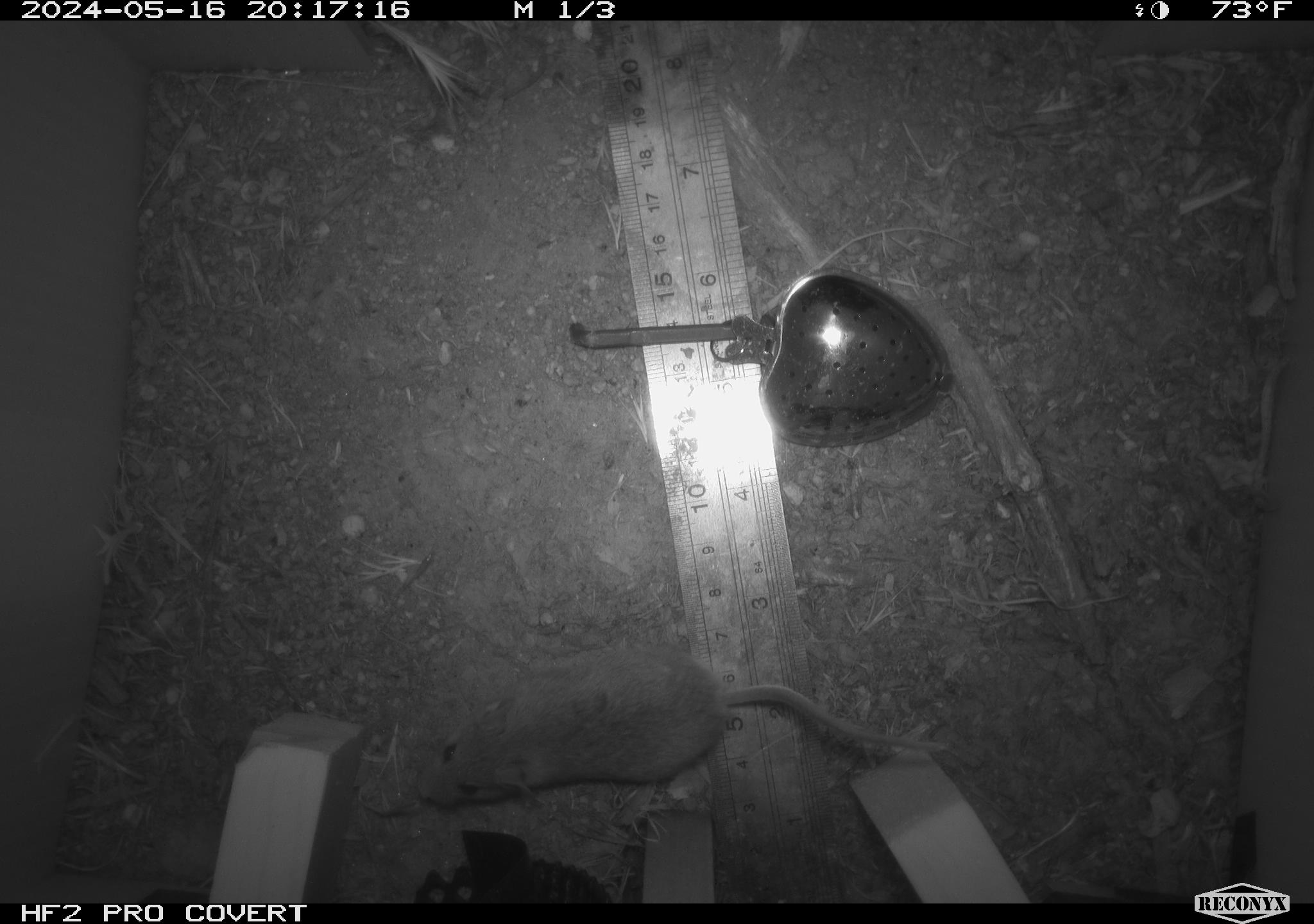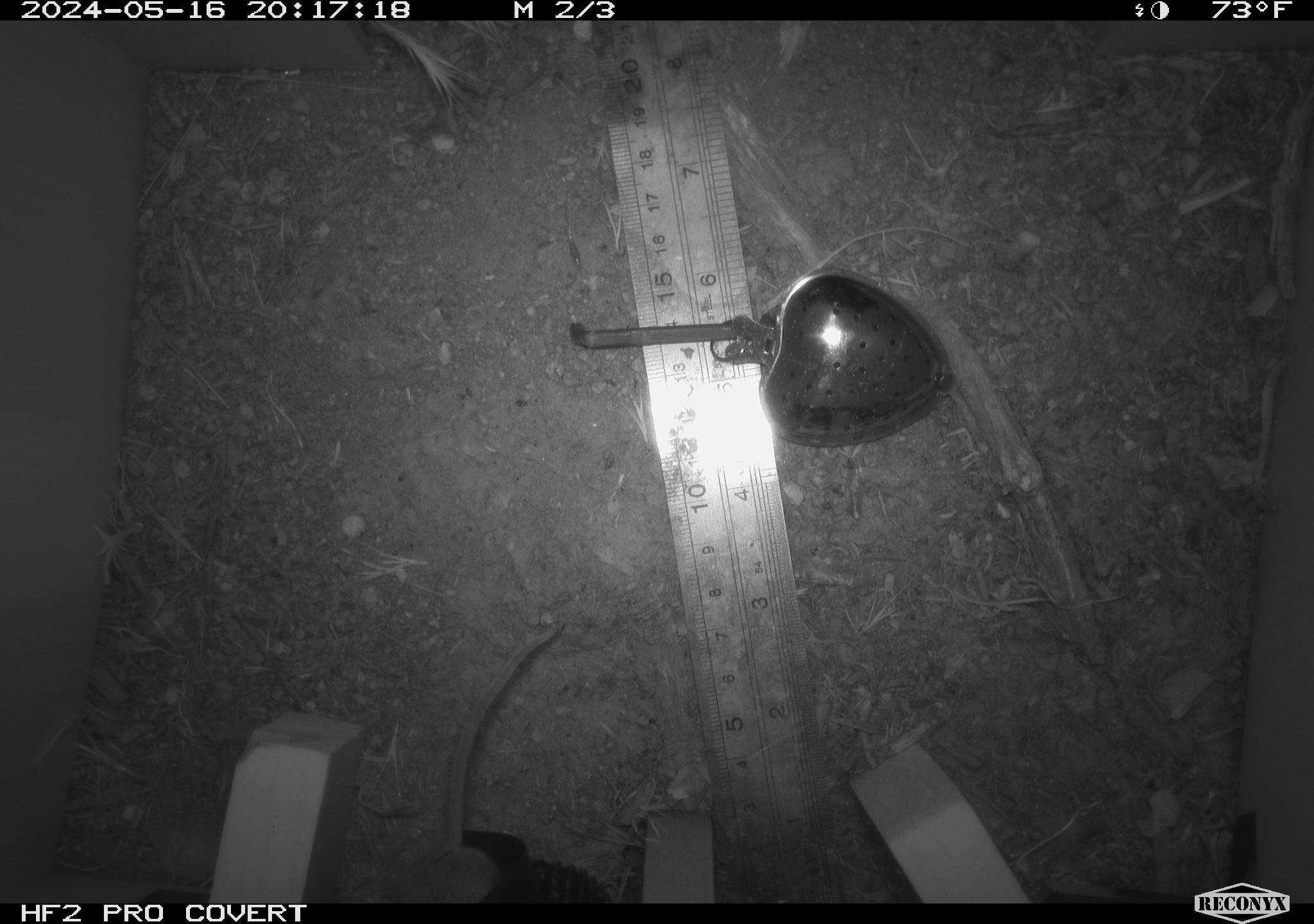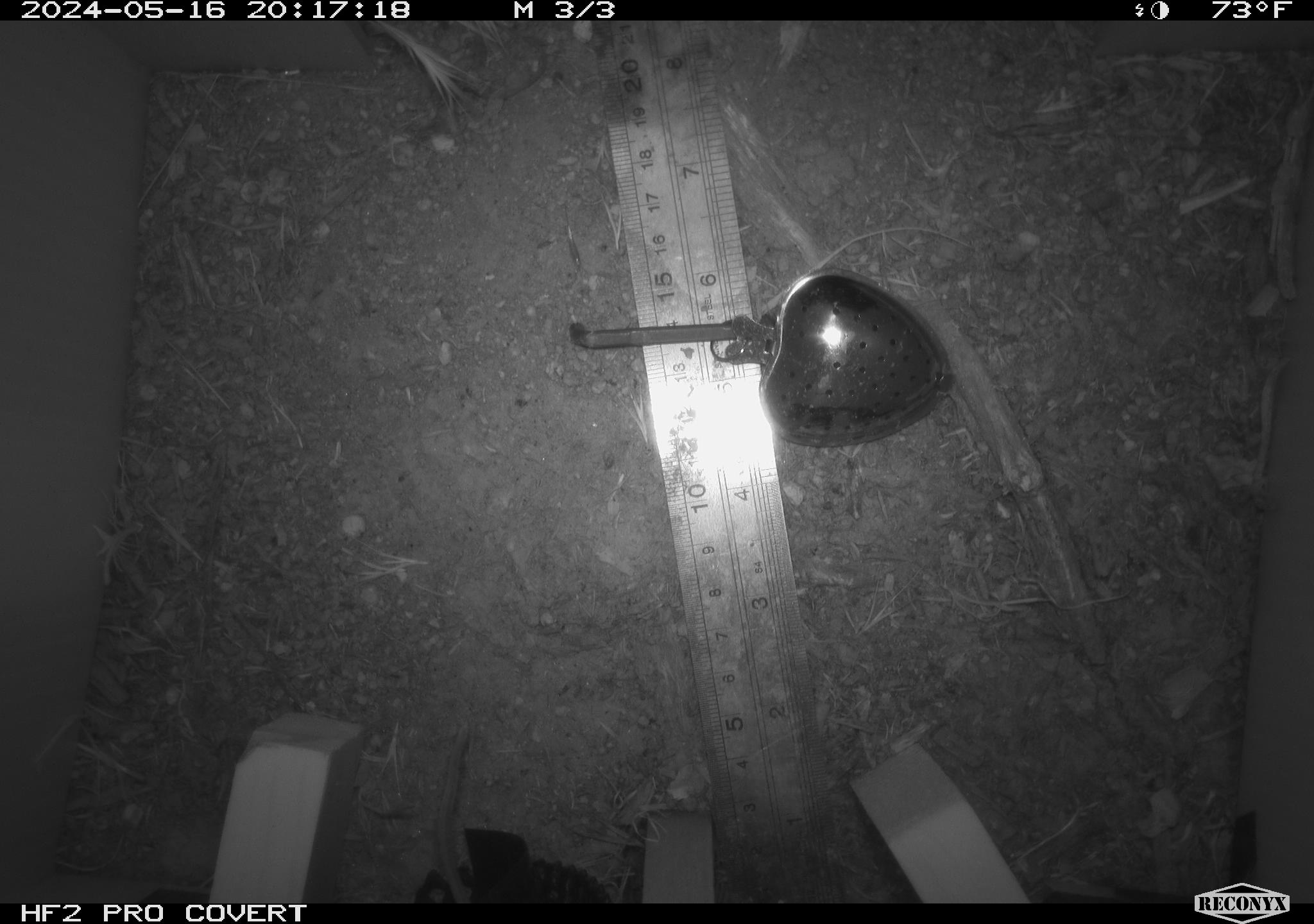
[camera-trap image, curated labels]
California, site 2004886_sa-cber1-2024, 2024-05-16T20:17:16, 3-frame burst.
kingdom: Animalia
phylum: Chordata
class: Mammalia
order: Rodentia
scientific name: Rodentia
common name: mouse species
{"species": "mouse species (Rodentia)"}